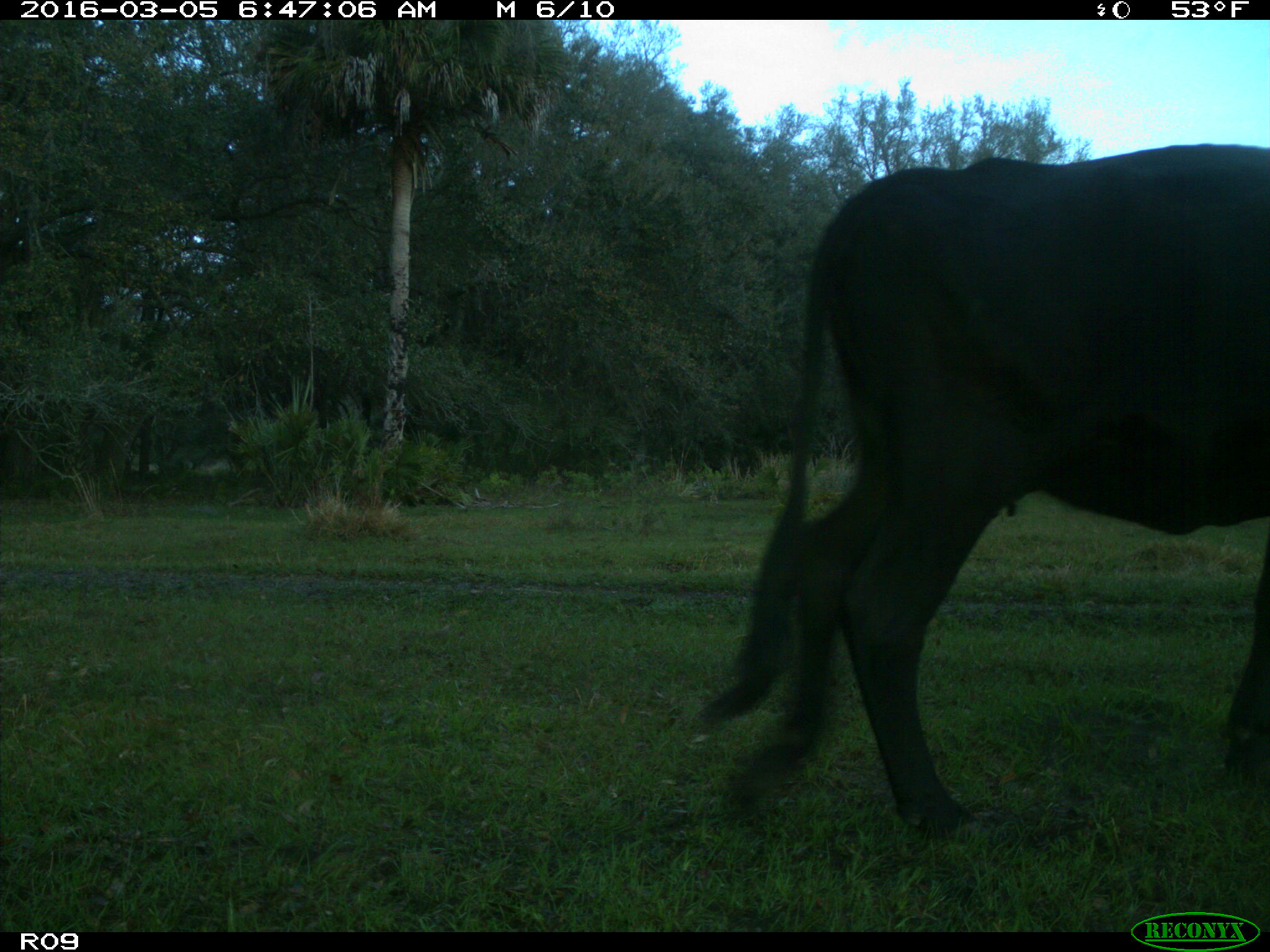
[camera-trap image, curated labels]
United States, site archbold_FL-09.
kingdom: Animalia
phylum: Chordata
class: Mammalia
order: Artiodactyla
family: Bovidae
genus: Bos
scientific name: Bos taurus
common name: domestic cow